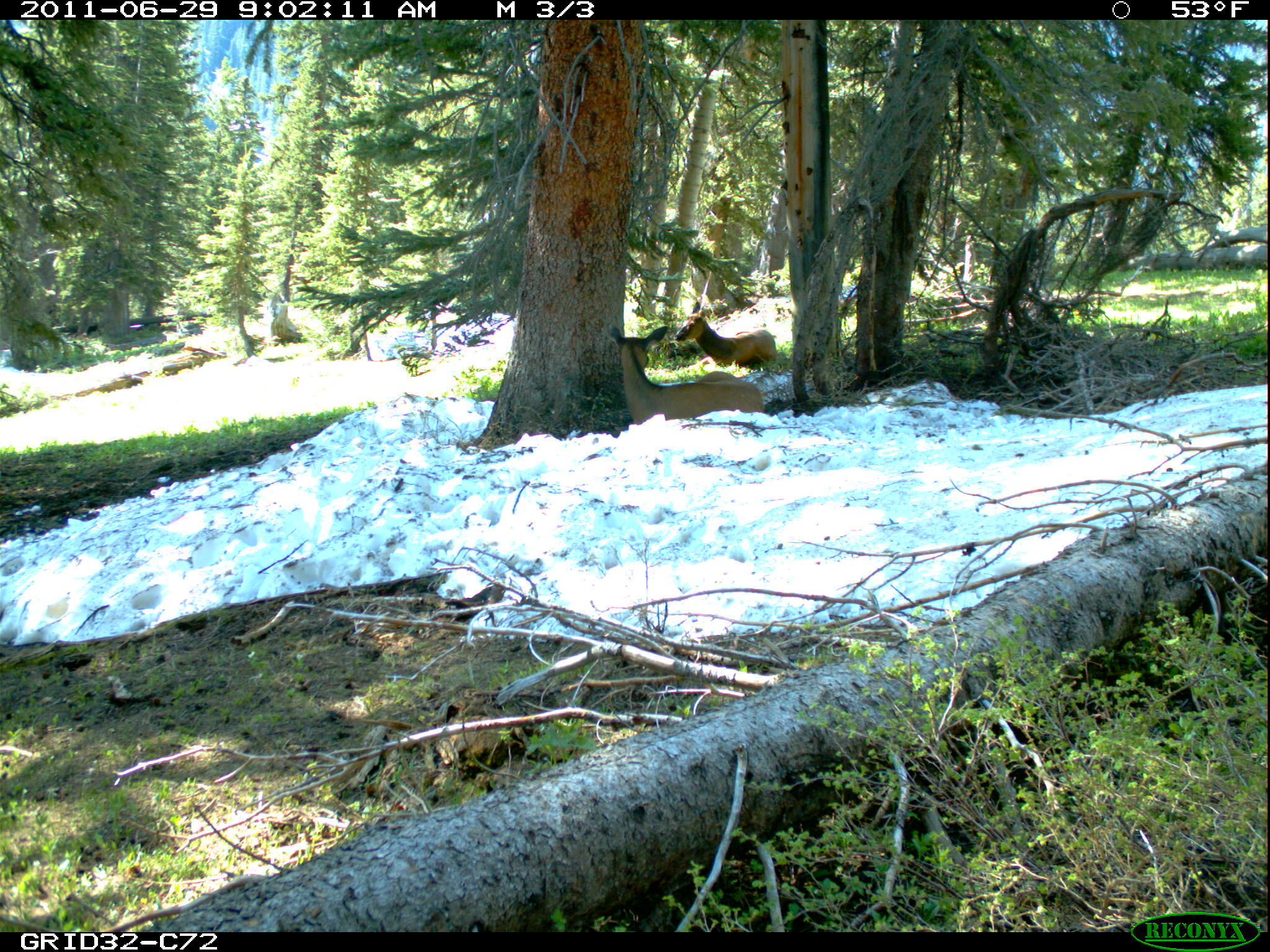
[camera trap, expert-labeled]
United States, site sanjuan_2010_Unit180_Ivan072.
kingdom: Animalia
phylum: Chordata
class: Mammalia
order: Artiodactyla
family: Cervidae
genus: Cervus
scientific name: Cervus elaphus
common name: red deer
Cervus elaphus (red deer).